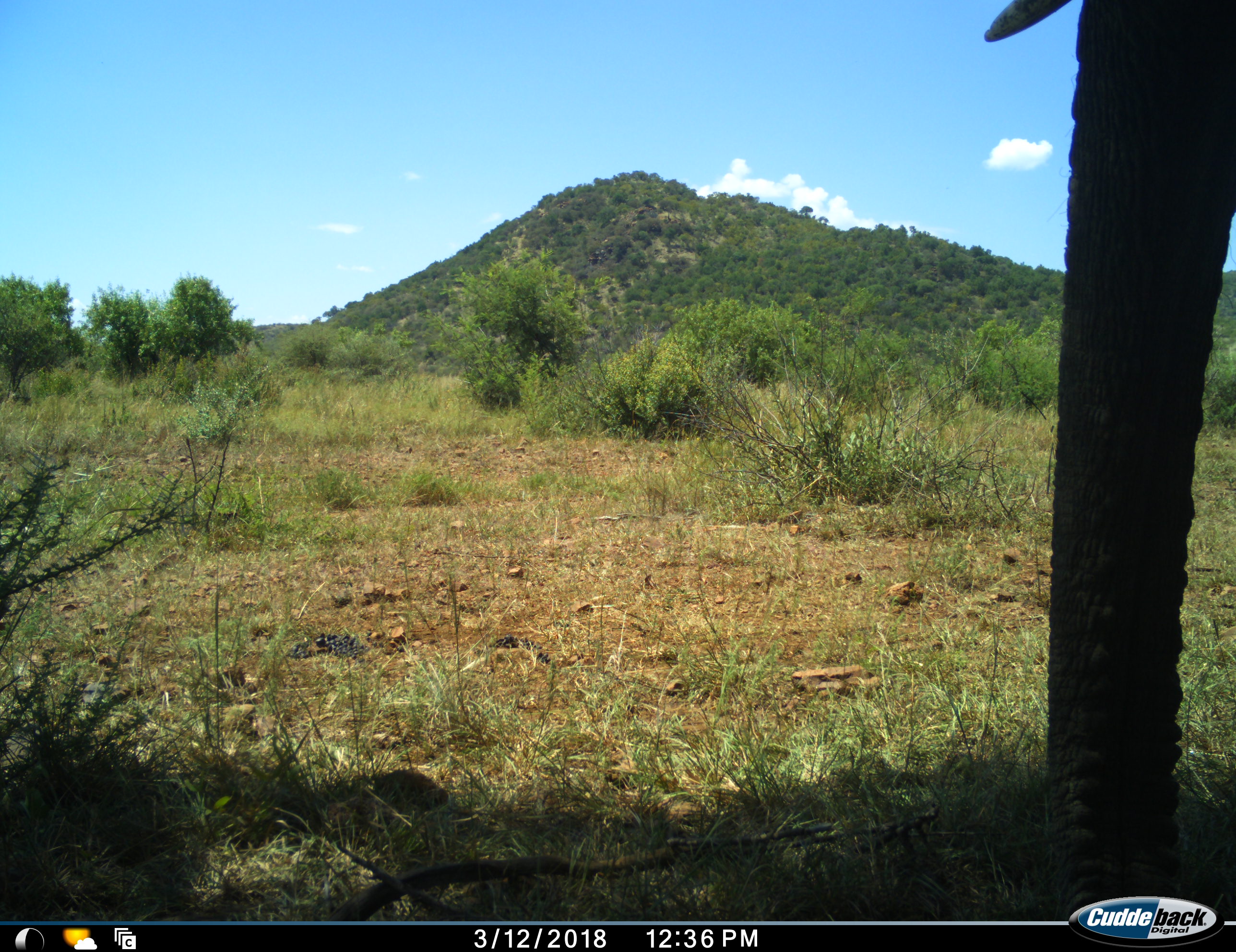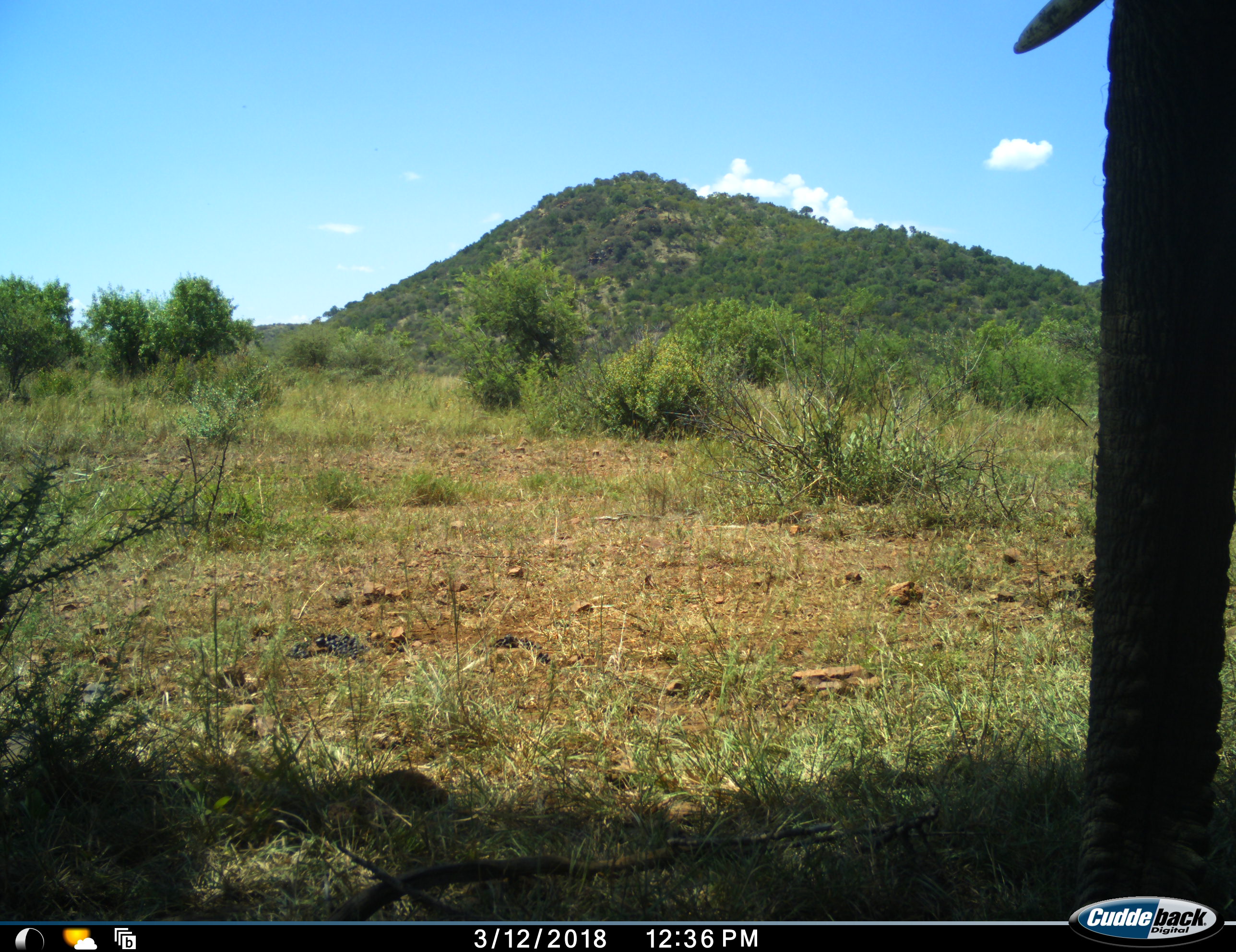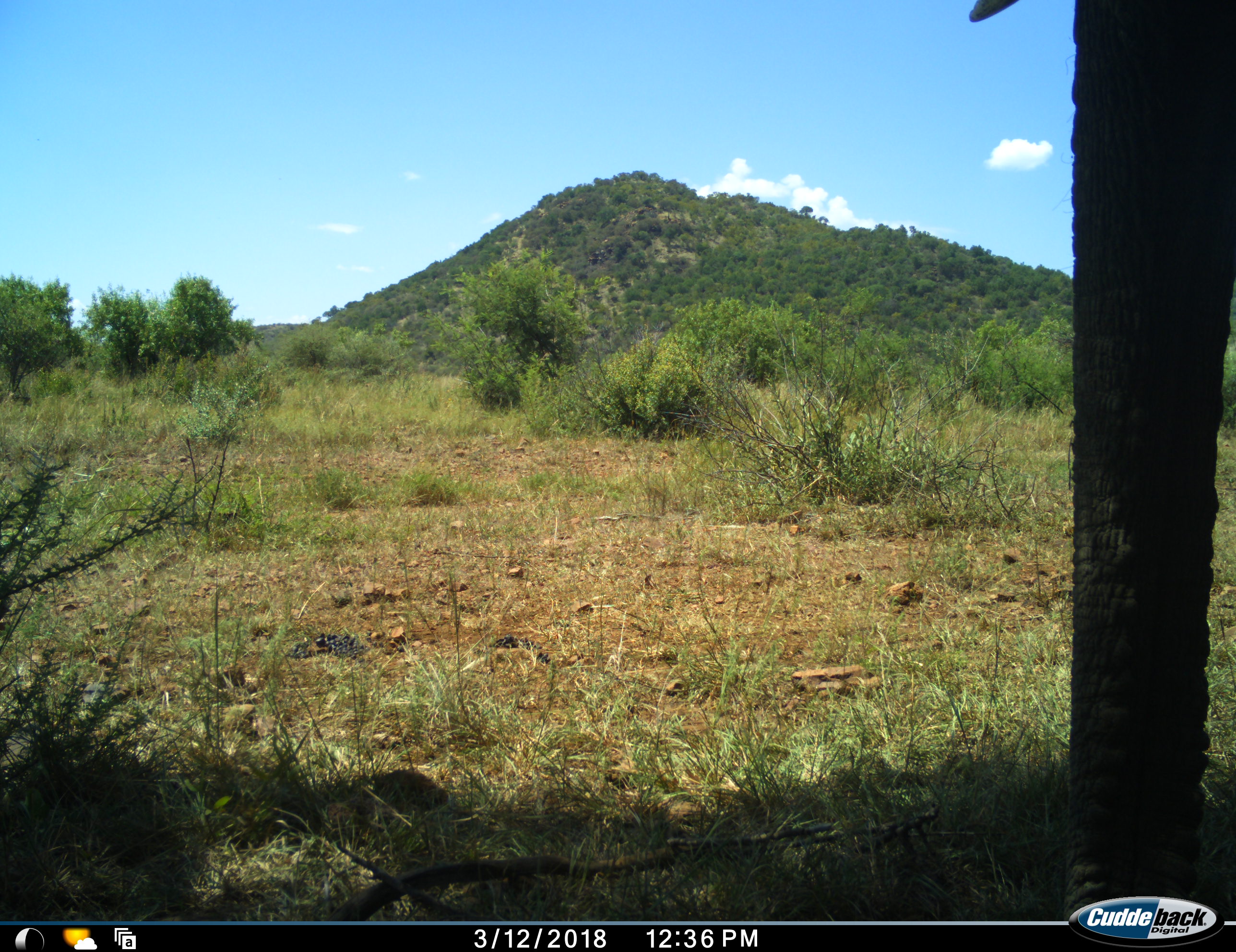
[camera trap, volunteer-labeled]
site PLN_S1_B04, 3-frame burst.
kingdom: Animalia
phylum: Chordata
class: Mammalia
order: Proboscidea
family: Elephantidae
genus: Loxodonta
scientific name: Loxodonta africana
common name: african bush elephant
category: elephant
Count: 1.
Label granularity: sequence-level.